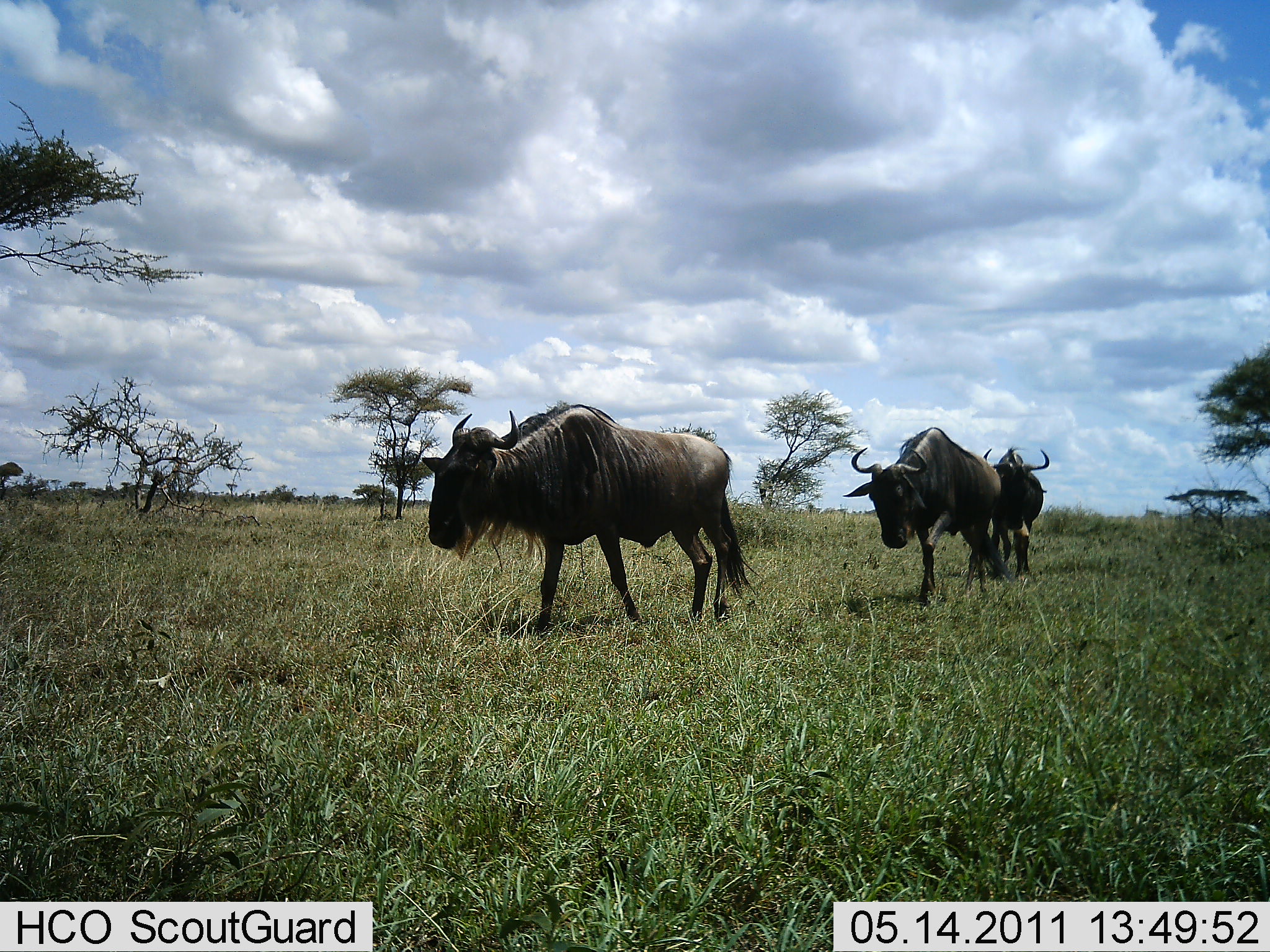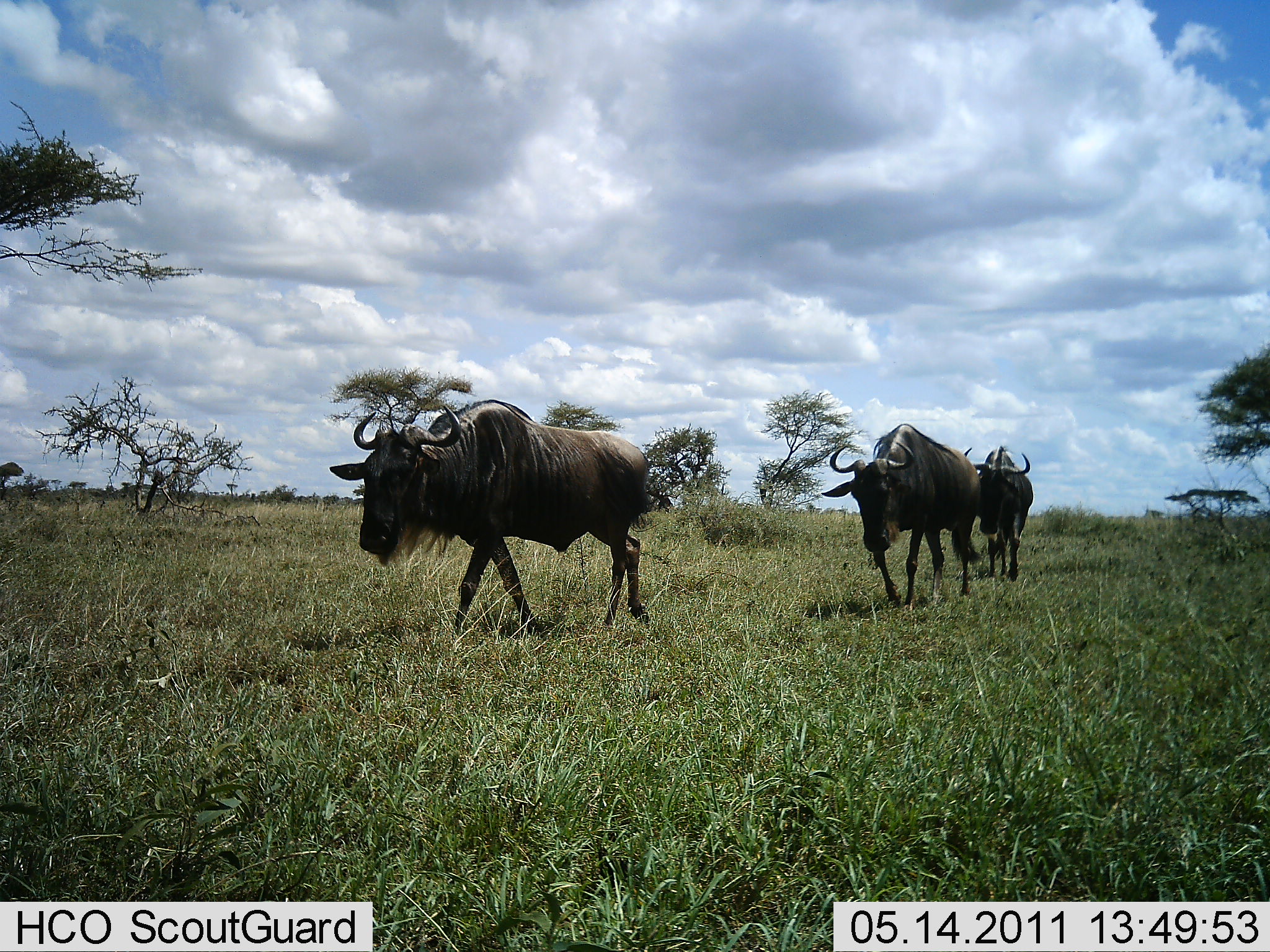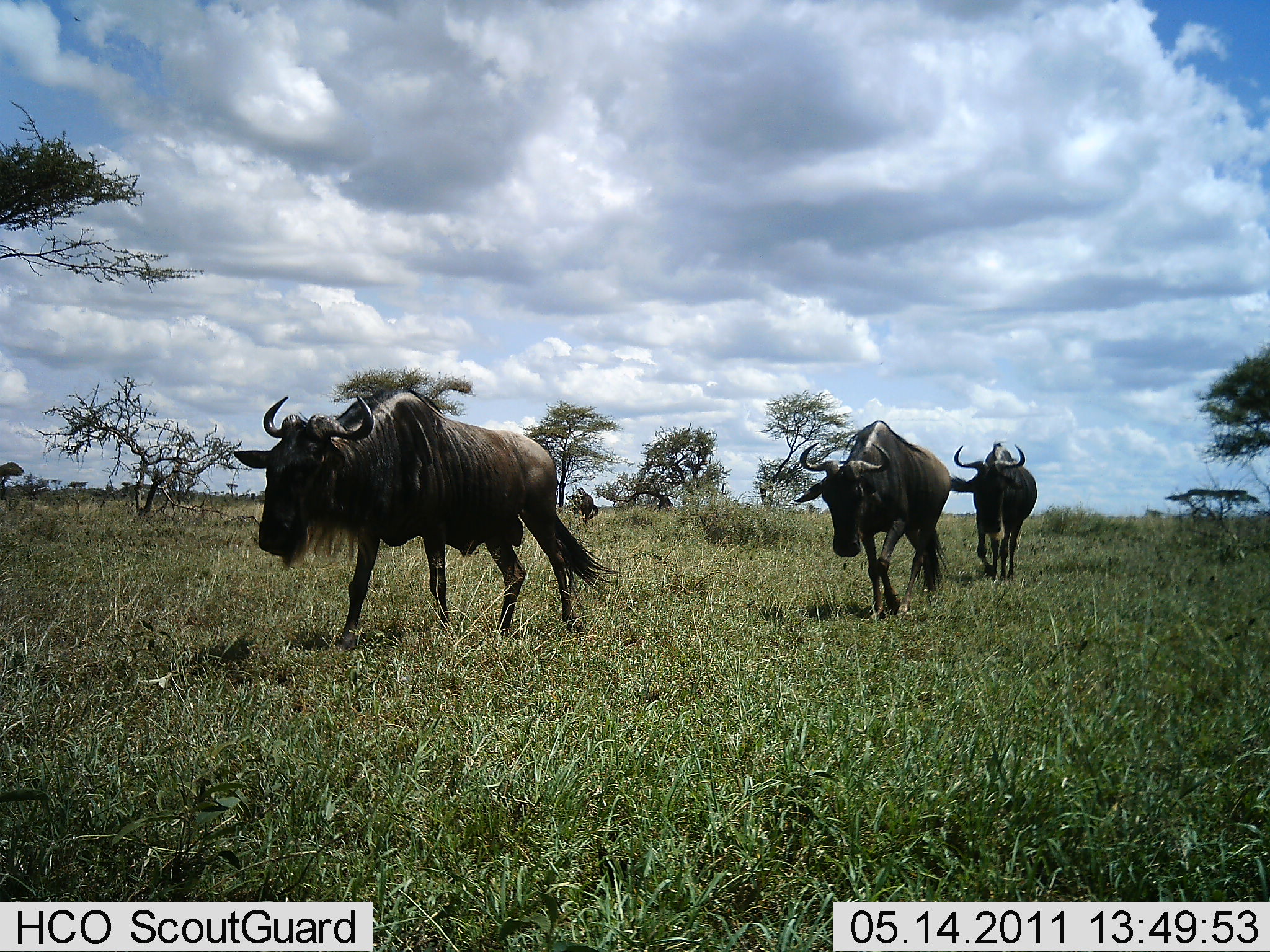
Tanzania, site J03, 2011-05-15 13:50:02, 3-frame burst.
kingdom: Animalia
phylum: Chordata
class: Mammalia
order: Artiodactyla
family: Bovidae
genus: Connochaetes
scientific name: Connochaetes taurinus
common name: blue wildebeest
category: wildebeest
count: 3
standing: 0%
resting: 0%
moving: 100%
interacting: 0%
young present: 0%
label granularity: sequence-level